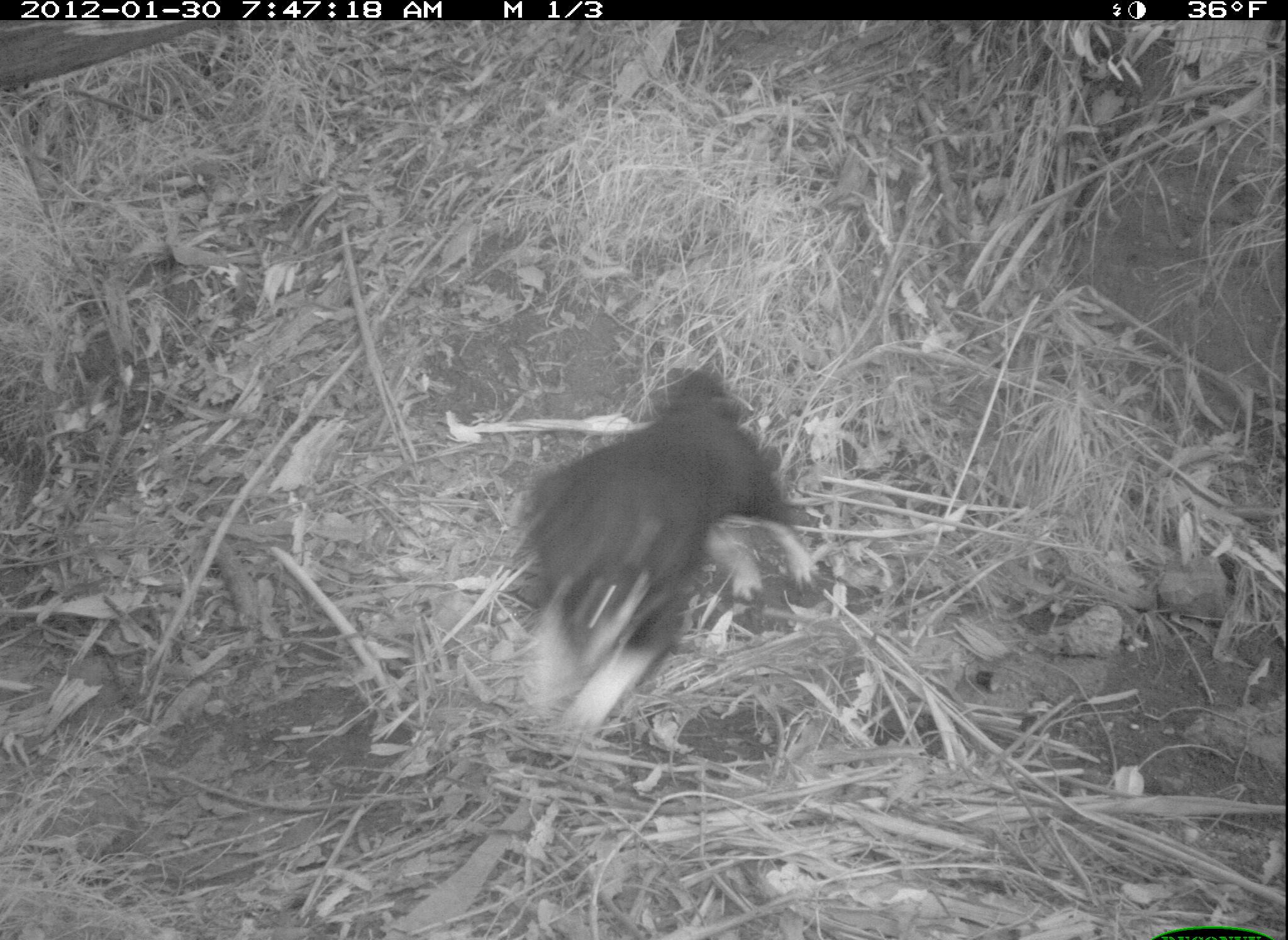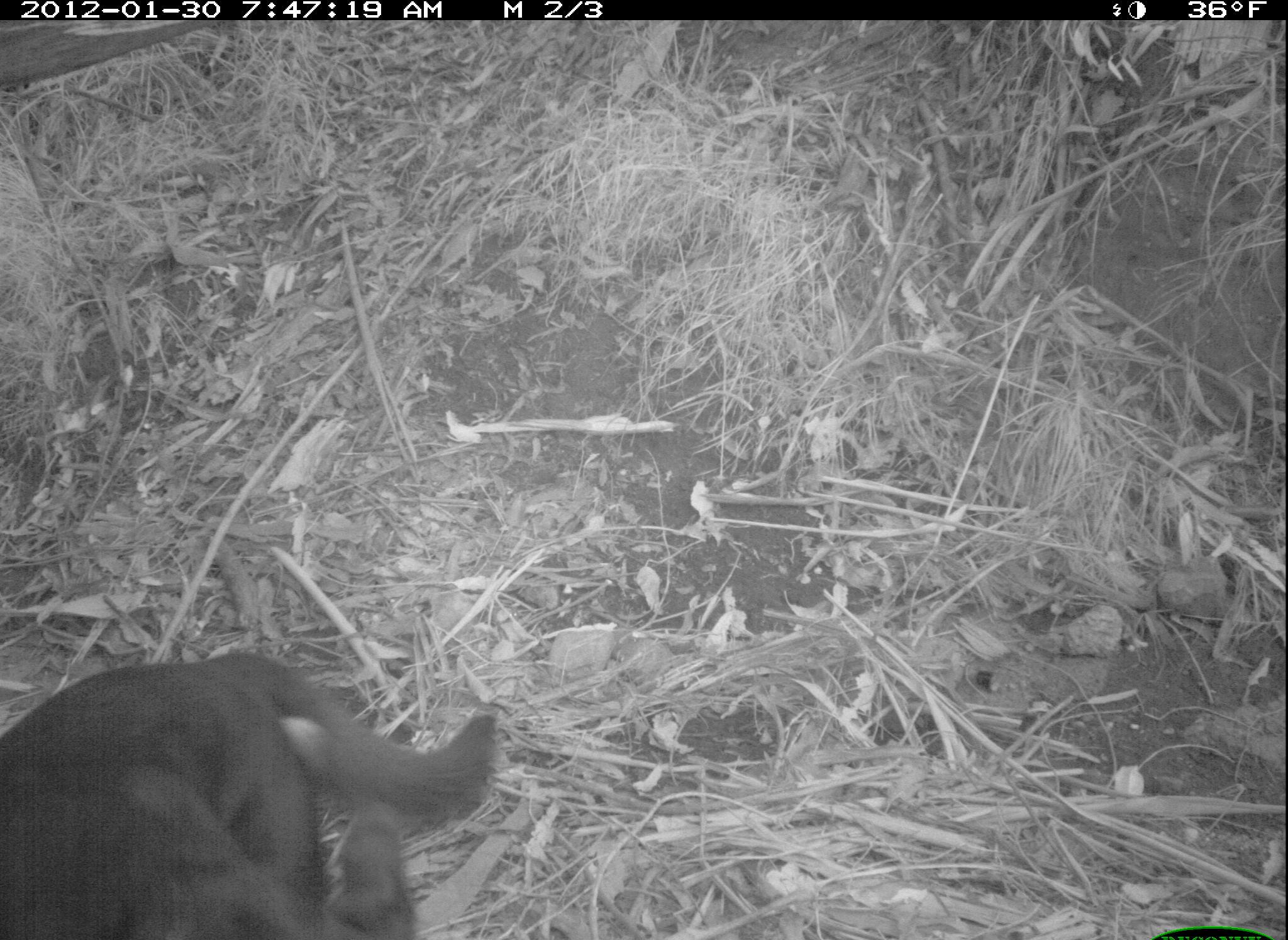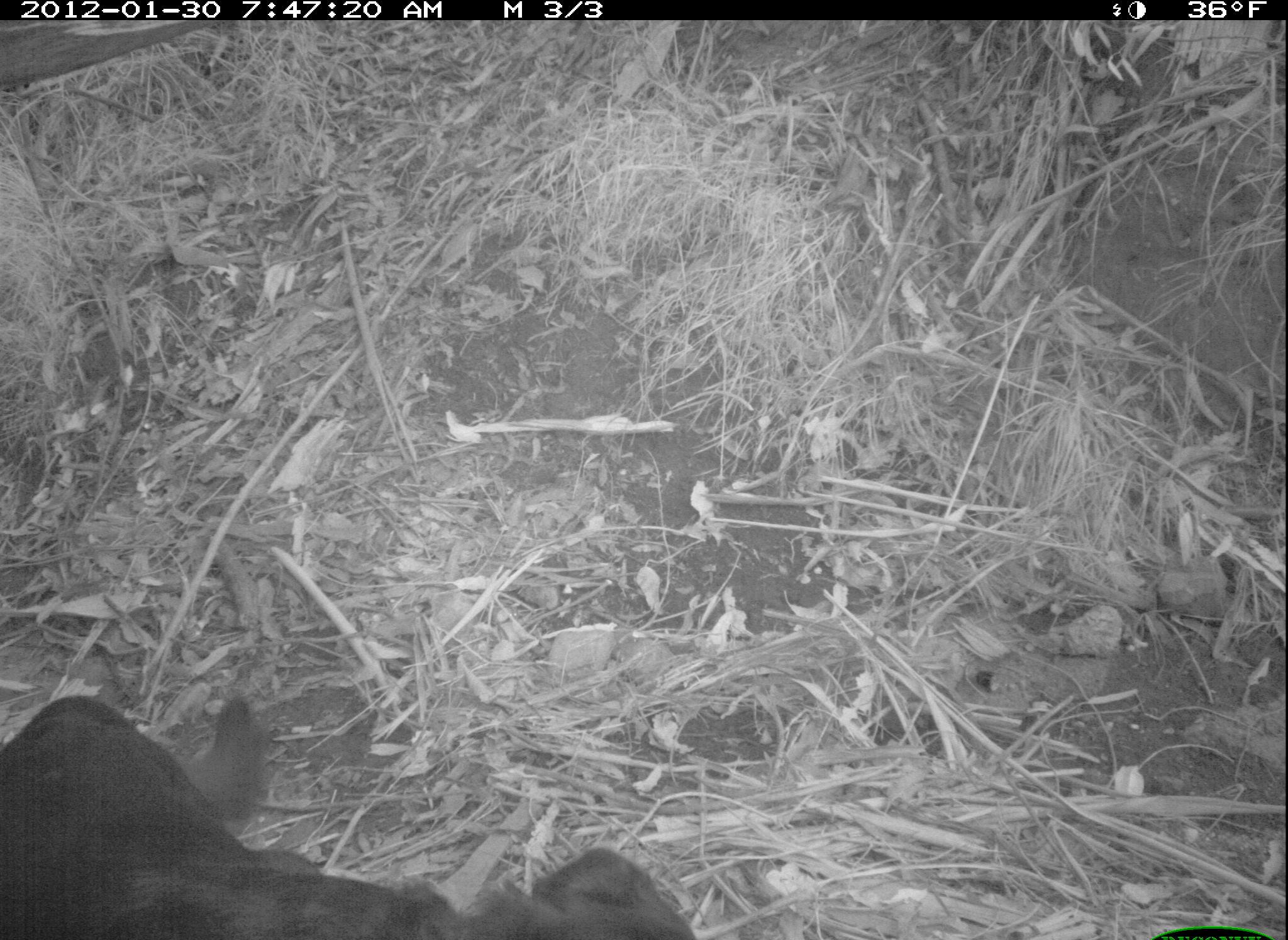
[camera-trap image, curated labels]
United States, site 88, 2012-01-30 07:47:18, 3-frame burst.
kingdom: Animalia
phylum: Chordata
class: Mammalia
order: Carnivora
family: Canidae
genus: Canis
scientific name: Canis familiaris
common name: domestic dog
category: dog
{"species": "dog (domestic dog) (Canis familiaris)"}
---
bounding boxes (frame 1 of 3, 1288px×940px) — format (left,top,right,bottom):
dog: (494,367,829,734)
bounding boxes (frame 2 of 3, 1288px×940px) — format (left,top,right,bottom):
dog: (0,630,517,931)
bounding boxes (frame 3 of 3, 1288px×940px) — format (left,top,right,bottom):
dog: (3,670,697,934)